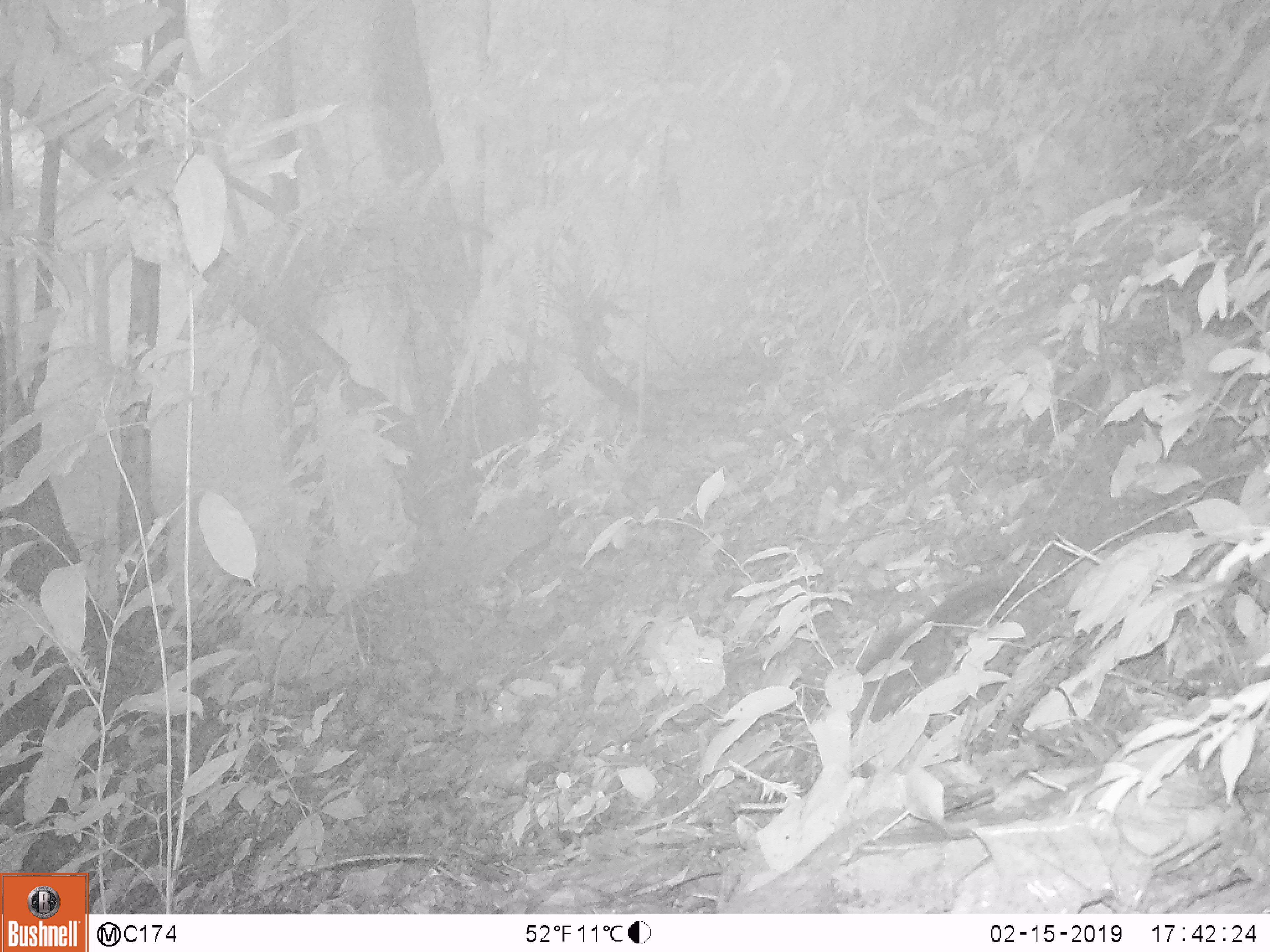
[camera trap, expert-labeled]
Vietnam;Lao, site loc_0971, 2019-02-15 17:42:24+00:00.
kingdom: Animalia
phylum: Chordata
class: Mammalia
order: Rodentia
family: Sciuridae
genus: Dremomys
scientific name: Dremomys rufigenis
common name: red-cheeked squirrel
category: red cheeked squirrel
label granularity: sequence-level